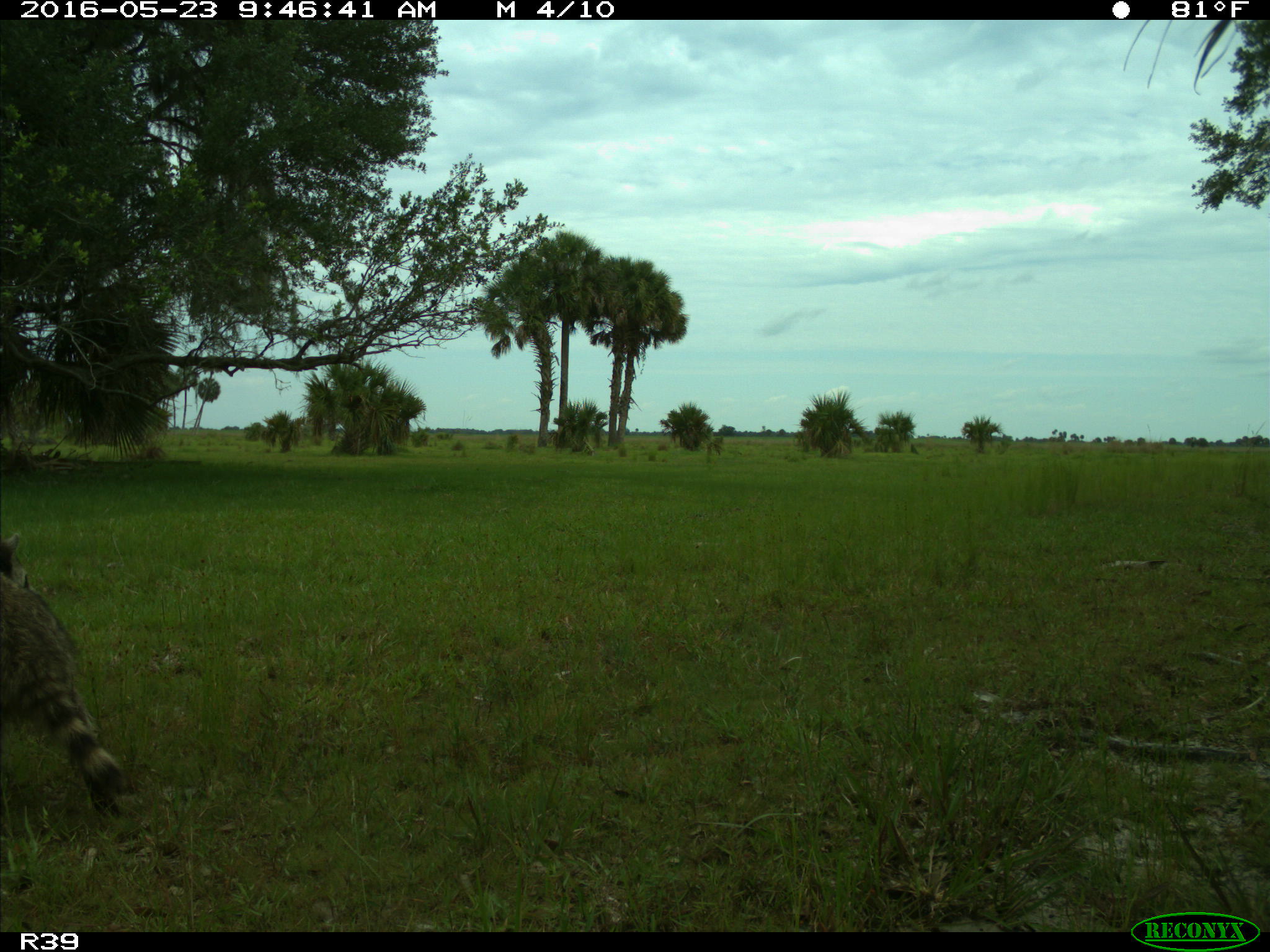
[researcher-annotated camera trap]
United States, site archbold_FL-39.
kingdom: Animalia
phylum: Chordata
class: Mammalia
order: Carnivora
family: Procyonidae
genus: Procyon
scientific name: Procyon lotor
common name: common raccoon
Procyon lotor (common raccoon).